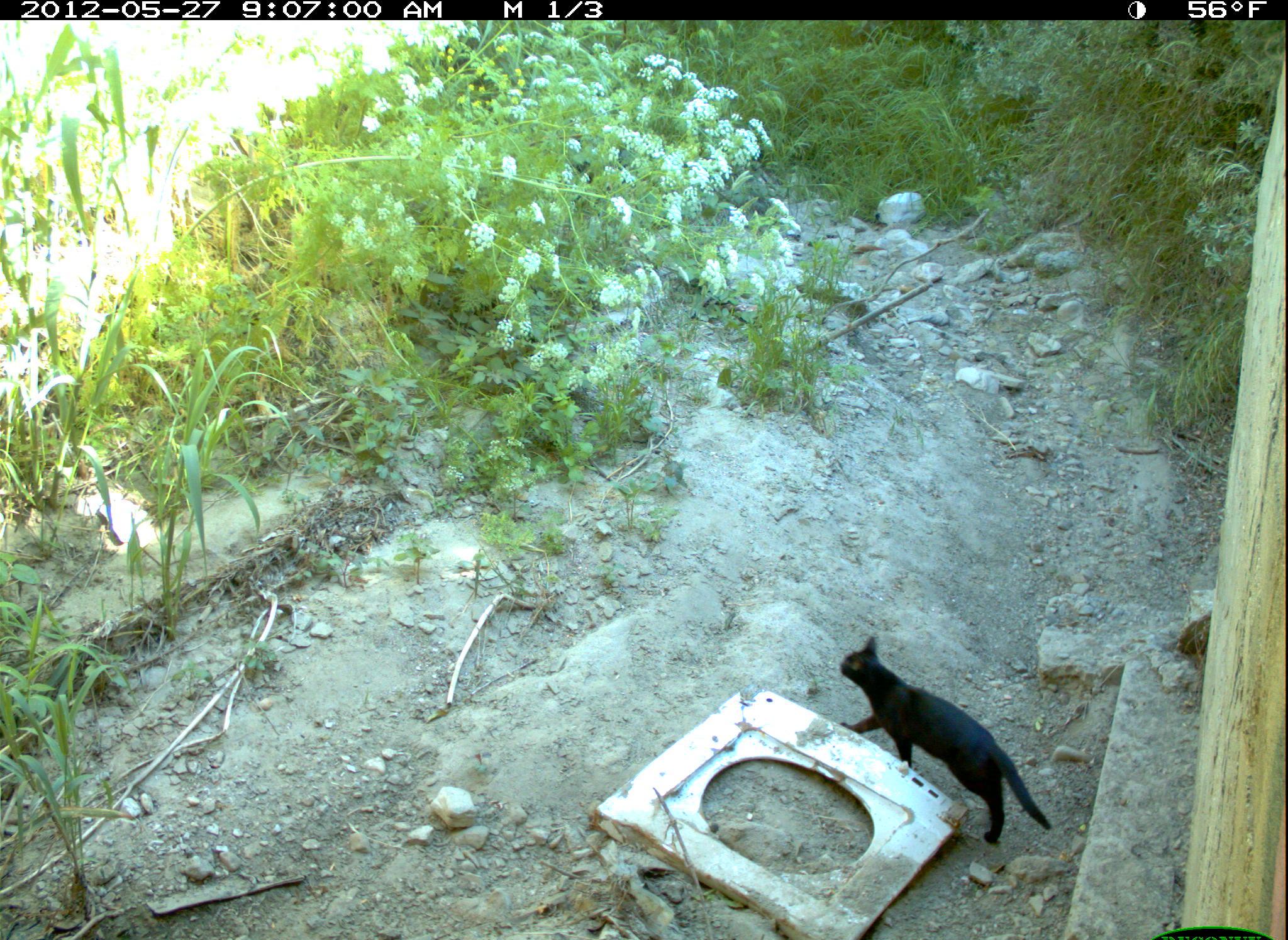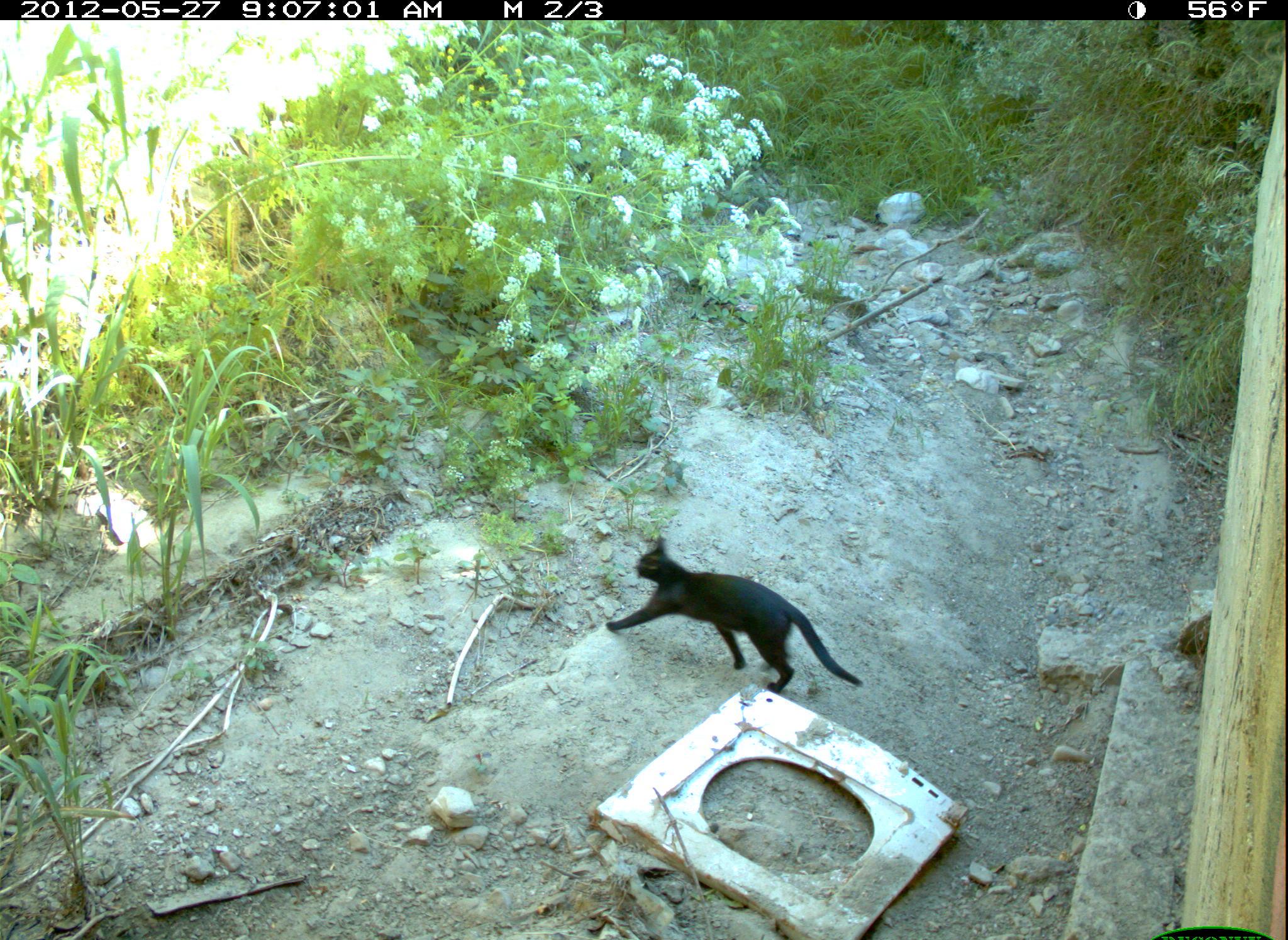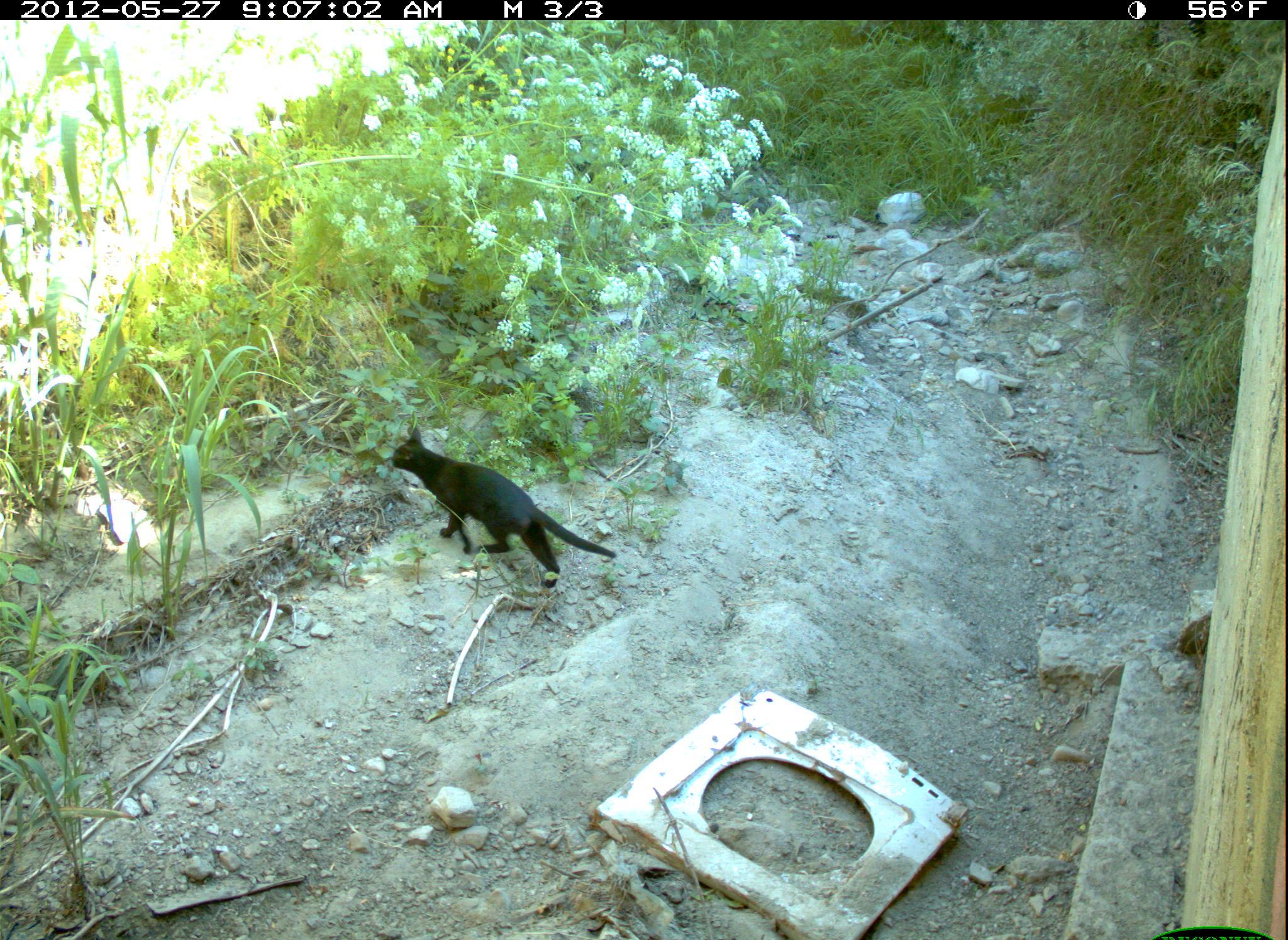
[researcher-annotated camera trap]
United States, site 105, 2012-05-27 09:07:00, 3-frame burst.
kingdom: Animalia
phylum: Chordata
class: Mammalia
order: Carnivora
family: Felidae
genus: Felis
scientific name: Felis catus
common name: cat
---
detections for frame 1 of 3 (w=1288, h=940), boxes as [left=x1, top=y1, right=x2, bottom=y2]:
cat: [left=823, top=624, right=1063, bottom=864]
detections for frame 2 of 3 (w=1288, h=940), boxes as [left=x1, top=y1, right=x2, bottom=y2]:
cat: [left=599, top=523, right=869, bottom=710]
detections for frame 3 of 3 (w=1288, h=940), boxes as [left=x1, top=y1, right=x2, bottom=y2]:
cat: [left=382, top=412, right=650, bottom=598]